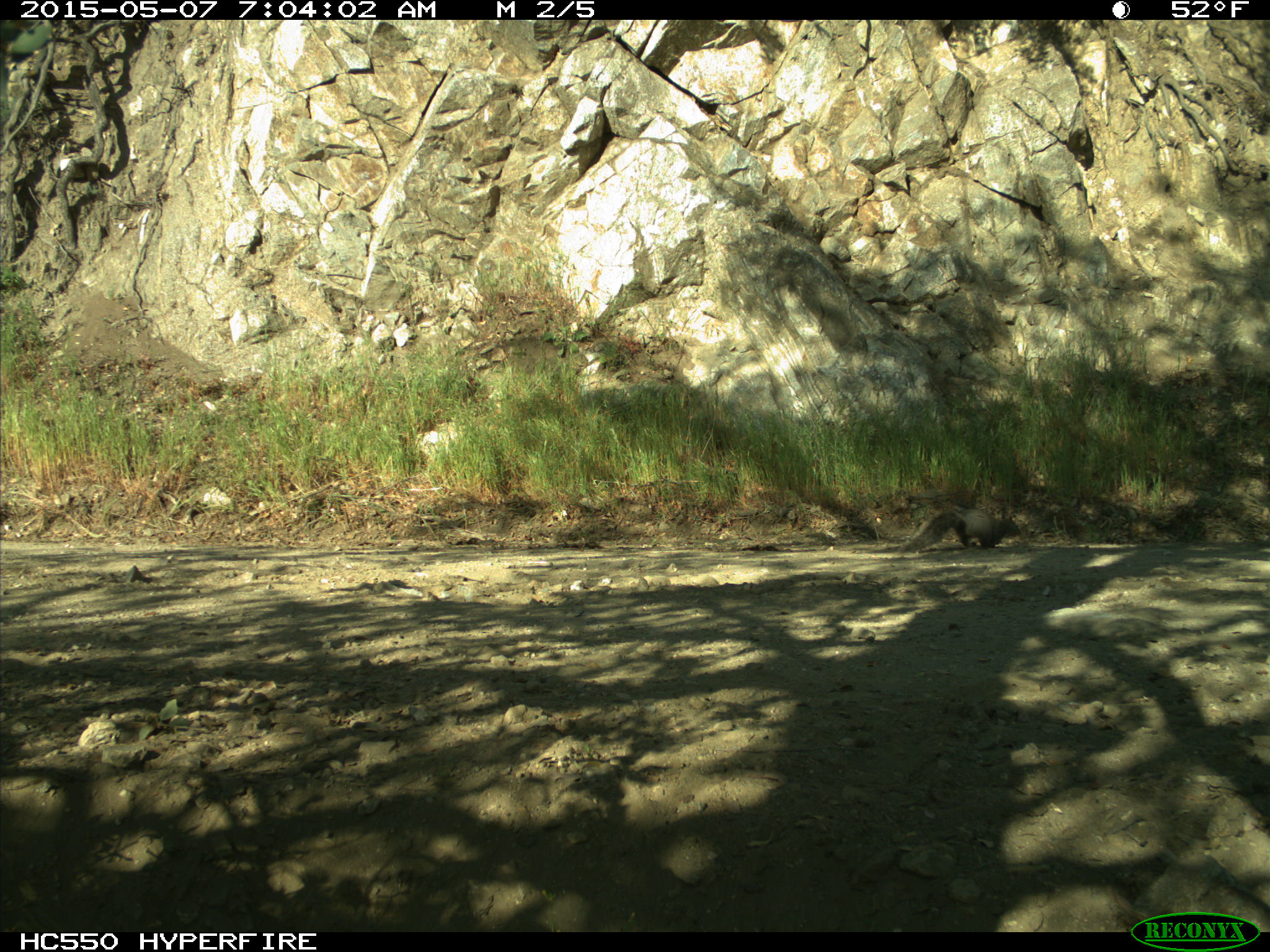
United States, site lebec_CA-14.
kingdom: Animalia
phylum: Chordata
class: Mammalia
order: Rodentia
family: Sciuridae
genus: Sciurus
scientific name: Sciurus carolinensis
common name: eastern gray squirrel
Sciurus carolinensis (eastern gray squirrel).